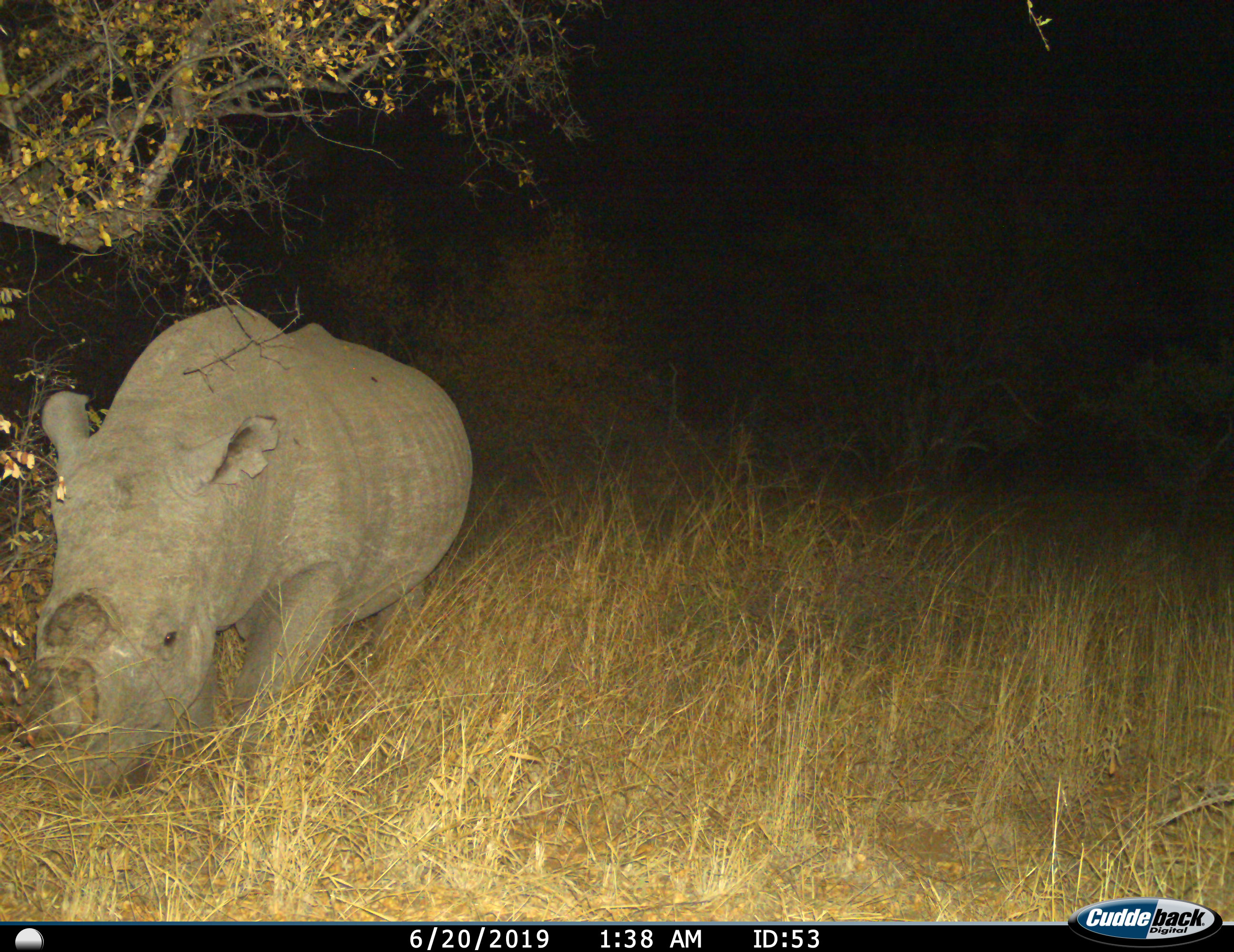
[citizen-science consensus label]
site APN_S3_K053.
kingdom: Animalia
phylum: Chordata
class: Mammalia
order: Perissodactyla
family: Rhinocerotidae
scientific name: Rhinocerotidae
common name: unknown rhinoceros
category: rhinocerosunknown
Rhinocerosunknown (unknown rhinoceros) (Rhinocerotidae), count 1. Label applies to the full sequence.